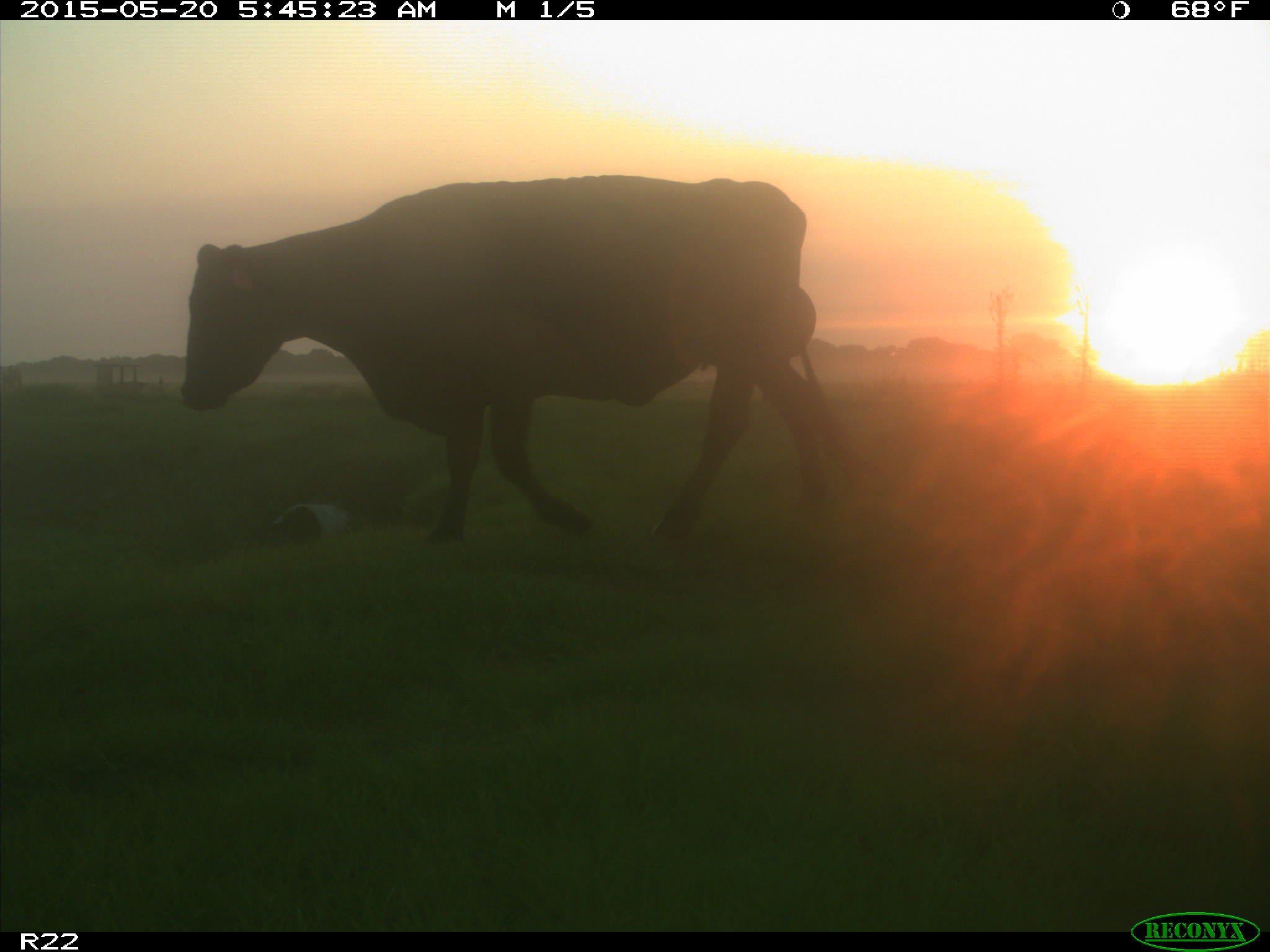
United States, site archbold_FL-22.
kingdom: Animalia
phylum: Chordata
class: Mammalia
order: Artiodactyla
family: Bovidae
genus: Bos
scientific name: Bos taurus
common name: domestic cow